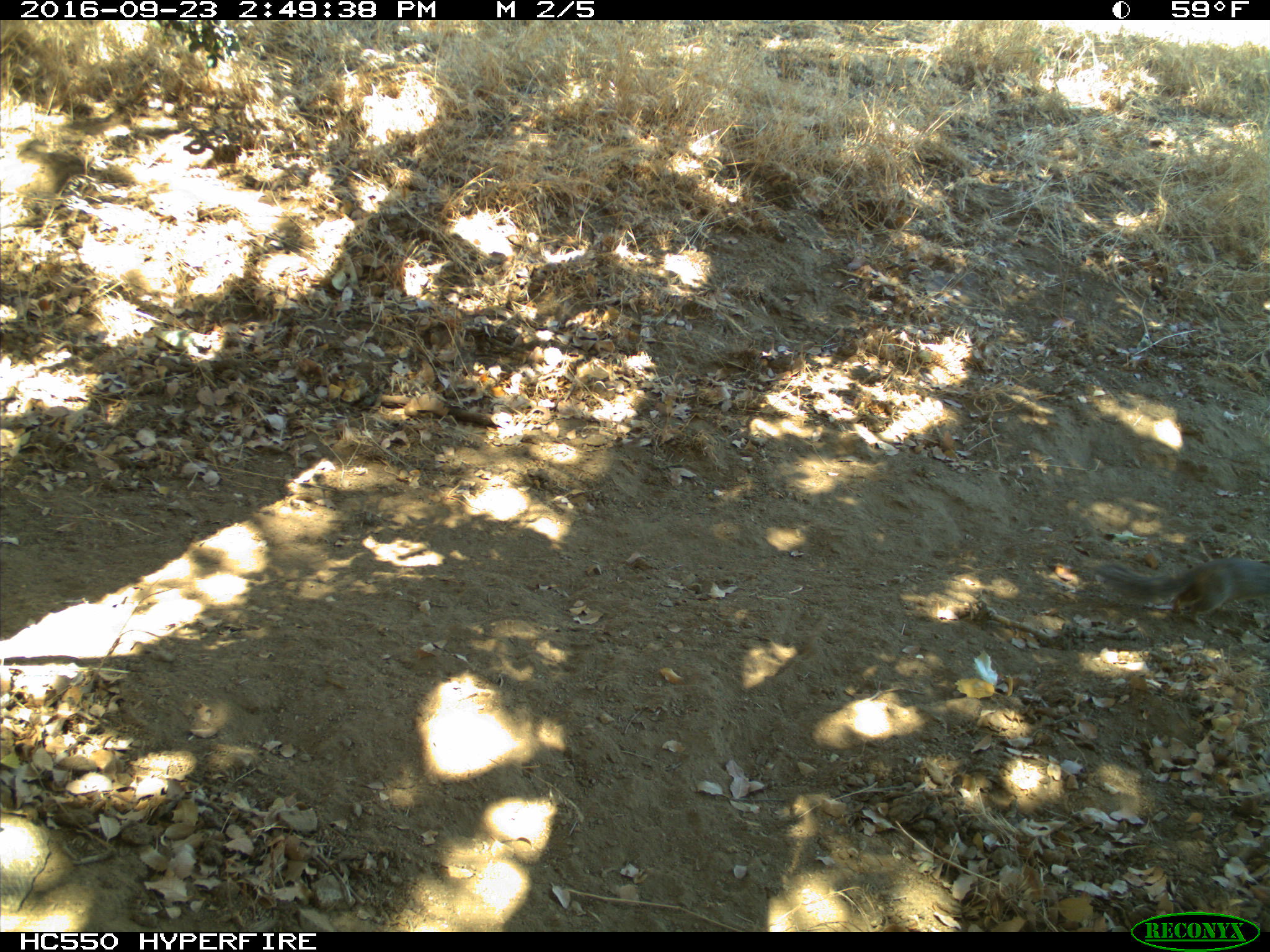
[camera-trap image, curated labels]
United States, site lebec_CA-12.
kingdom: Animalia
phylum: Chordata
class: Mammalia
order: Rodentia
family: Sciuridae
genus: Otospermophilus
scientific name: Otospermophilus beecheyi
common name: california ground squirrel